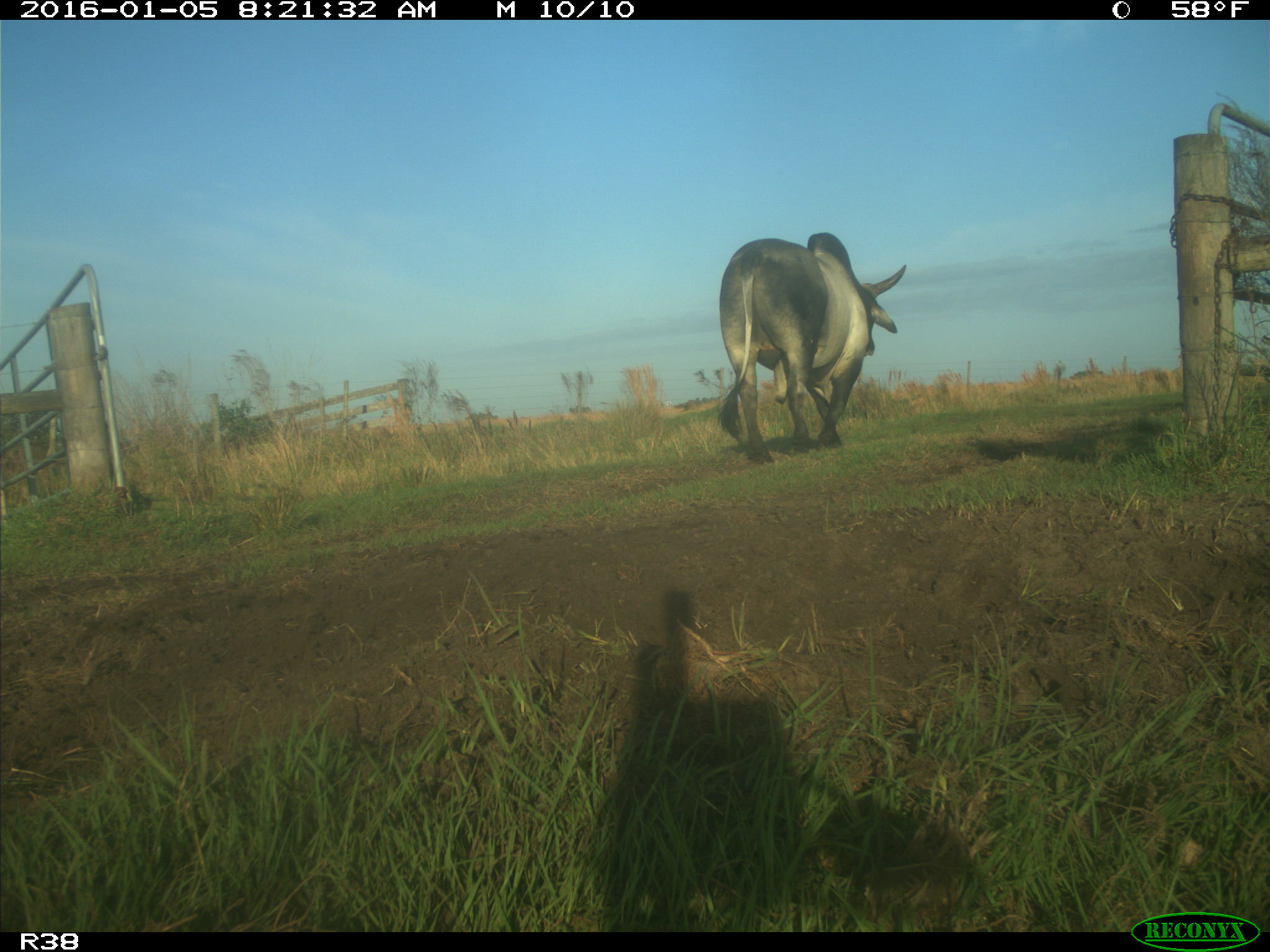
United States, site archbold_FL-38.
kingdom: Animalia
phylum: Chordata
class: Mammalia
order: Artiodactyla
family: Bovidae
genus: Bos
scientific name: Bos taurus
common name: domestic cow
Bos taurus (domestic cow).